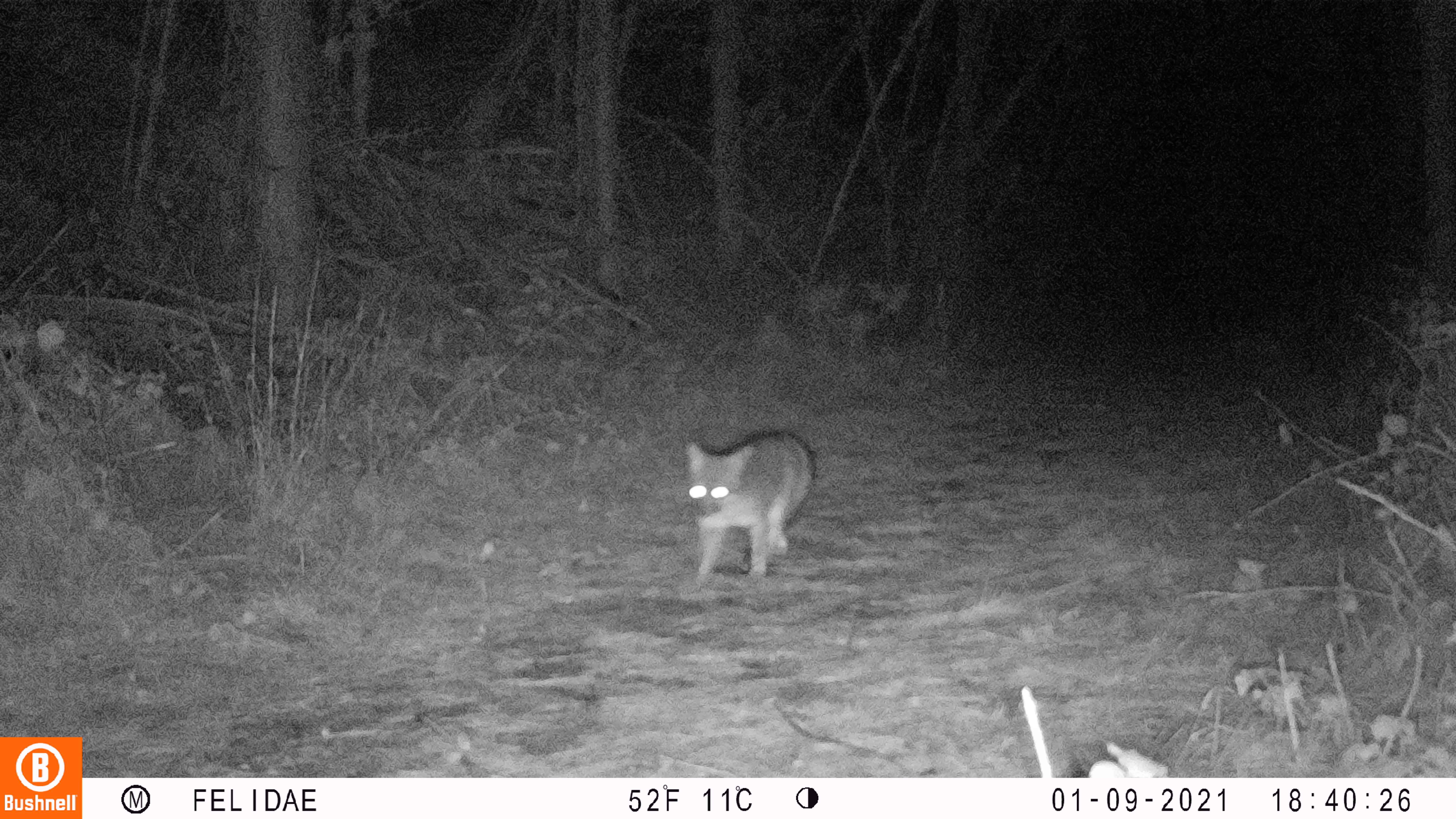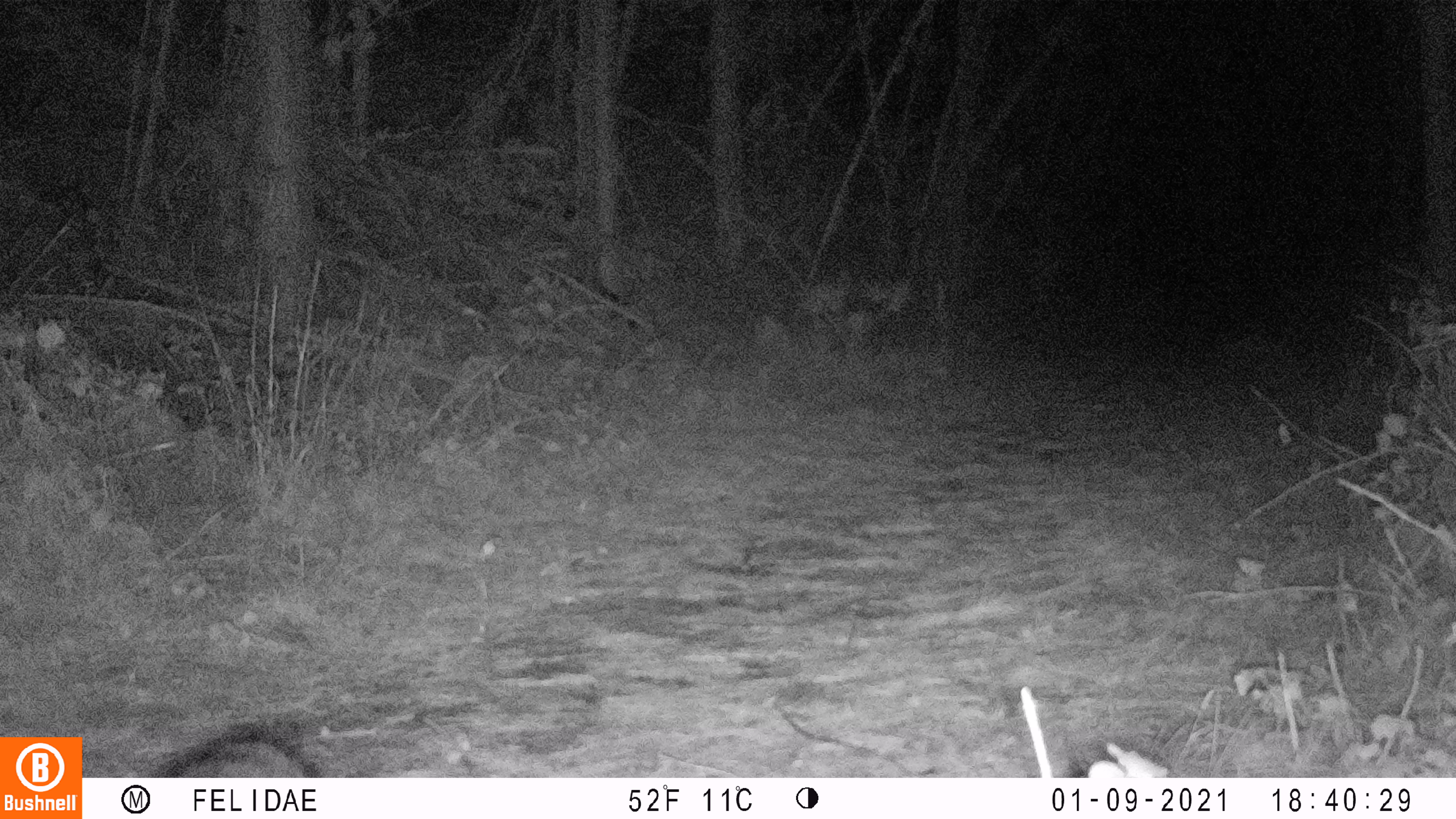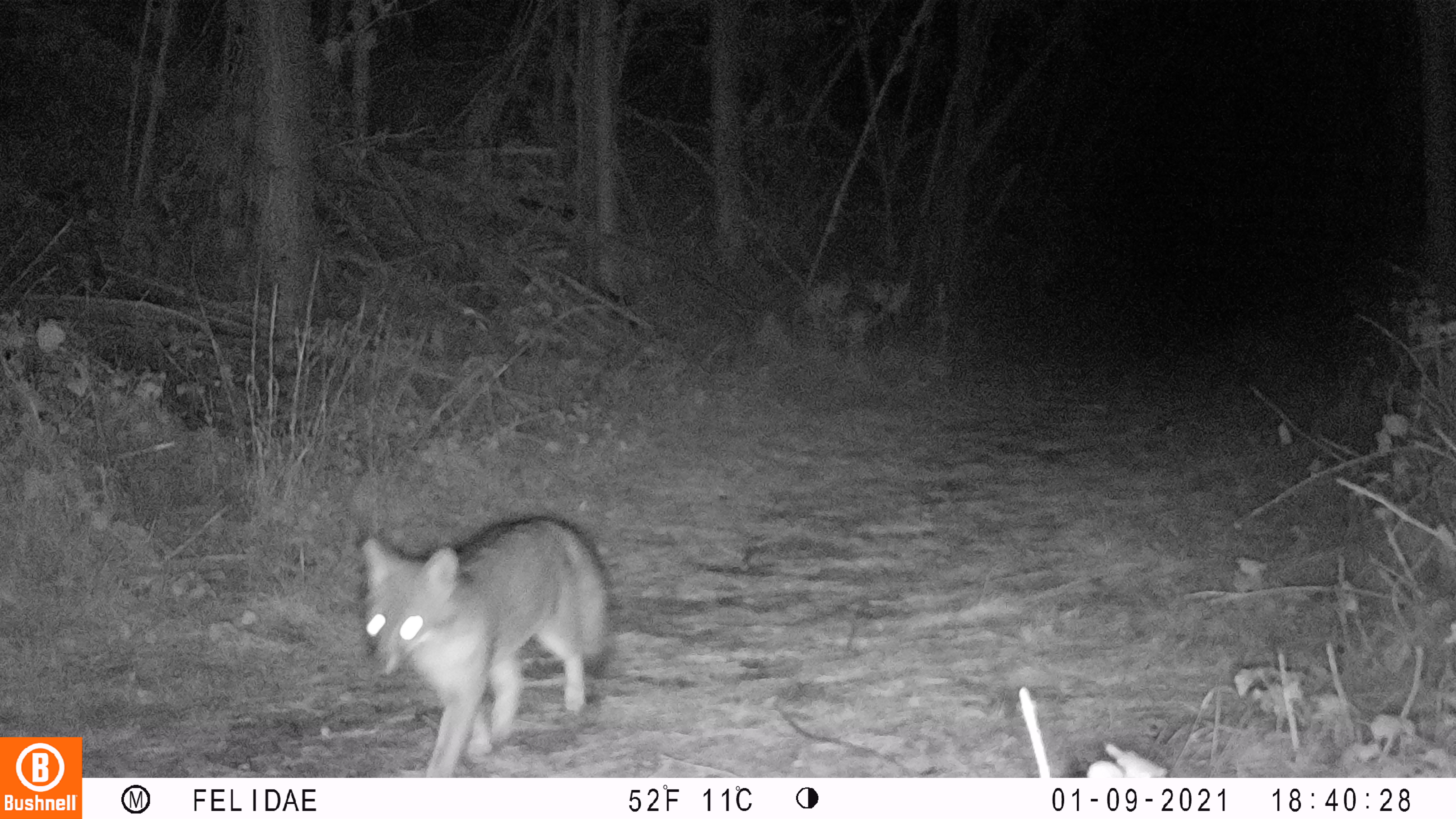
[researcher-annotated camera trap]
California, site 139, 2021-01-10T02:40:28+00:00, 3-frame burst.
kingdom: Animalia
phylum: Chordata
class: Mammalia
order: Carnivora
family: Canidae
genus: Urocyon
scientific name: Urocyon cinereoargenteus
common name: gray fox